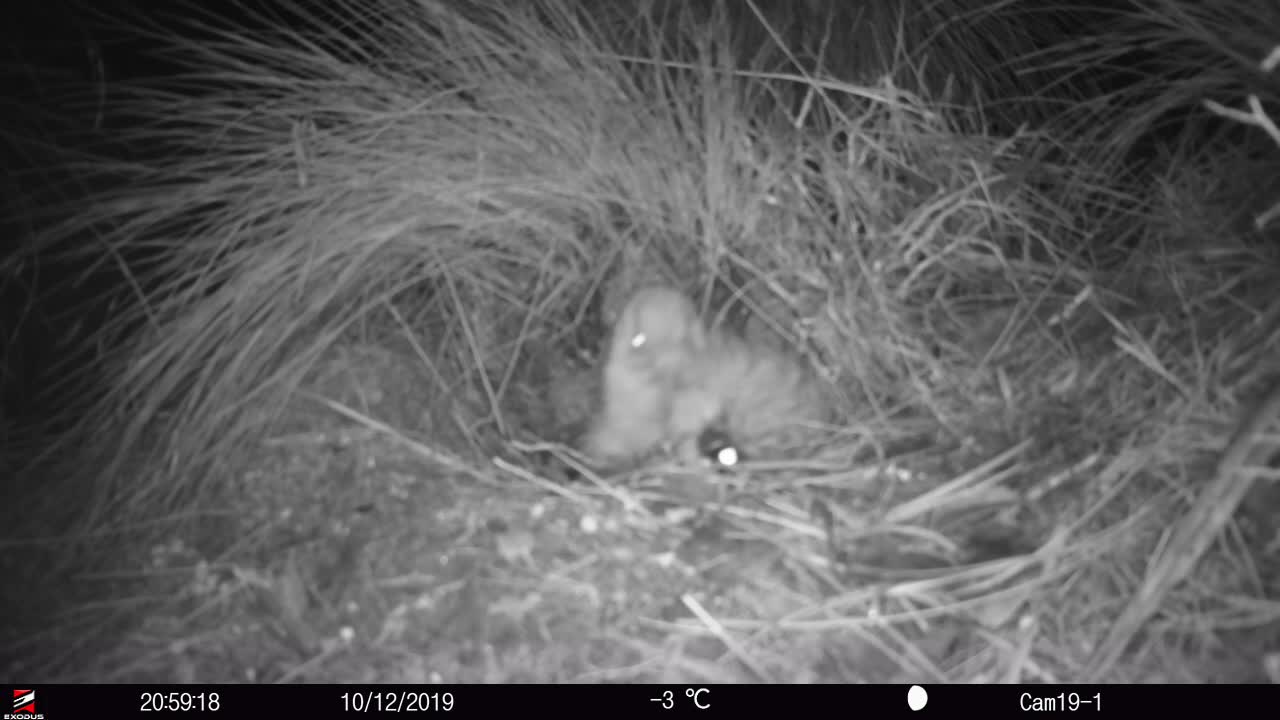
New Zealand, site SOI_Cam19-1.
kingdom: Animalia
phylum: Chordata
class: Aves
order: Apterygiformes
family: Apterygidae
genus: Apteryx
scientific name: Apteryx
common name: kiwi